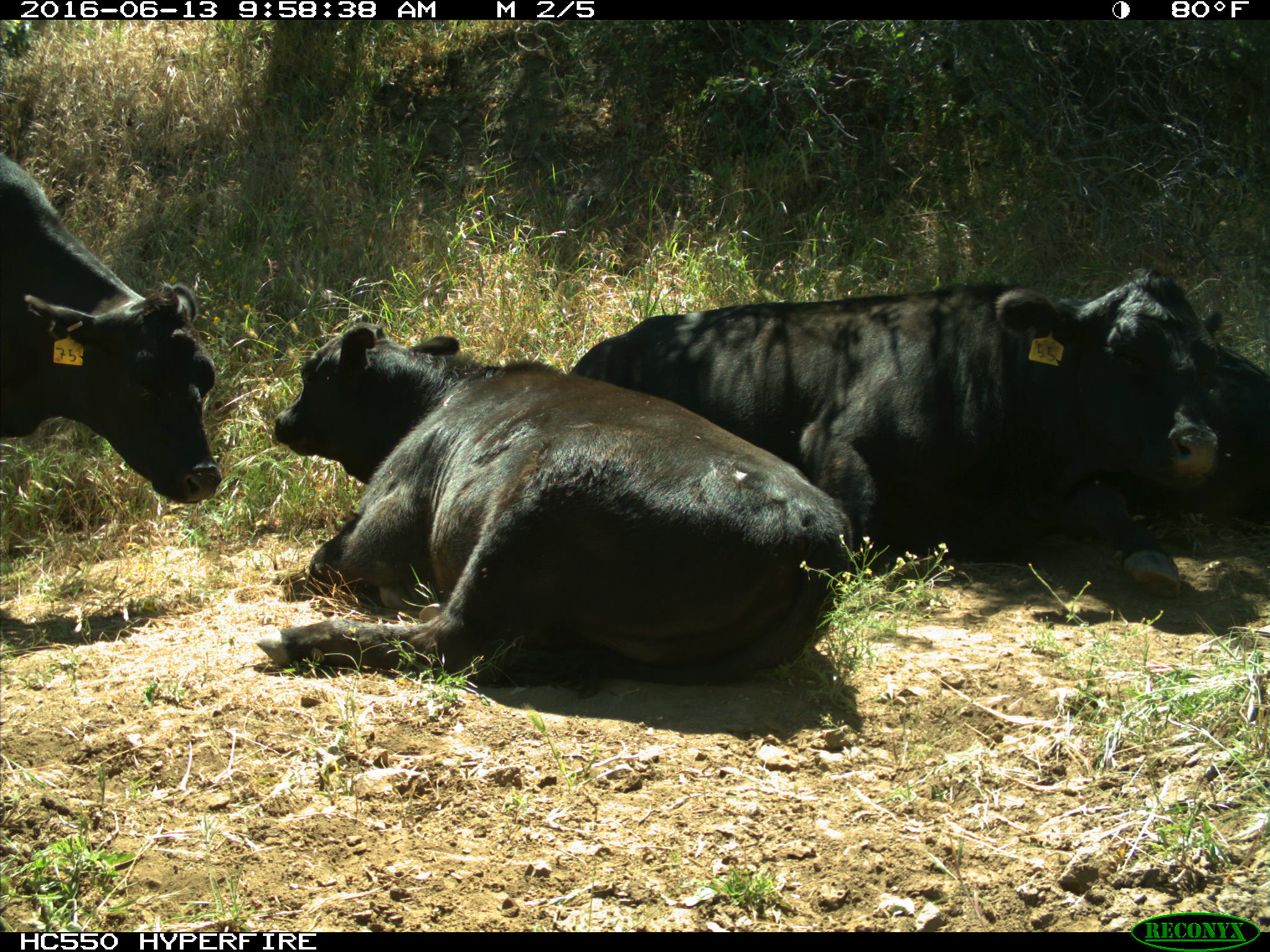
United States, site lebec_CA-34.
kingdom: Animalia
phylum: Chordata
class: Mammalia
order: Artiodactyla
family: Bovidae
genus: Bos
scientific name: Bos taurus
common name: domestic cow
Bos taurus (domestic cow).